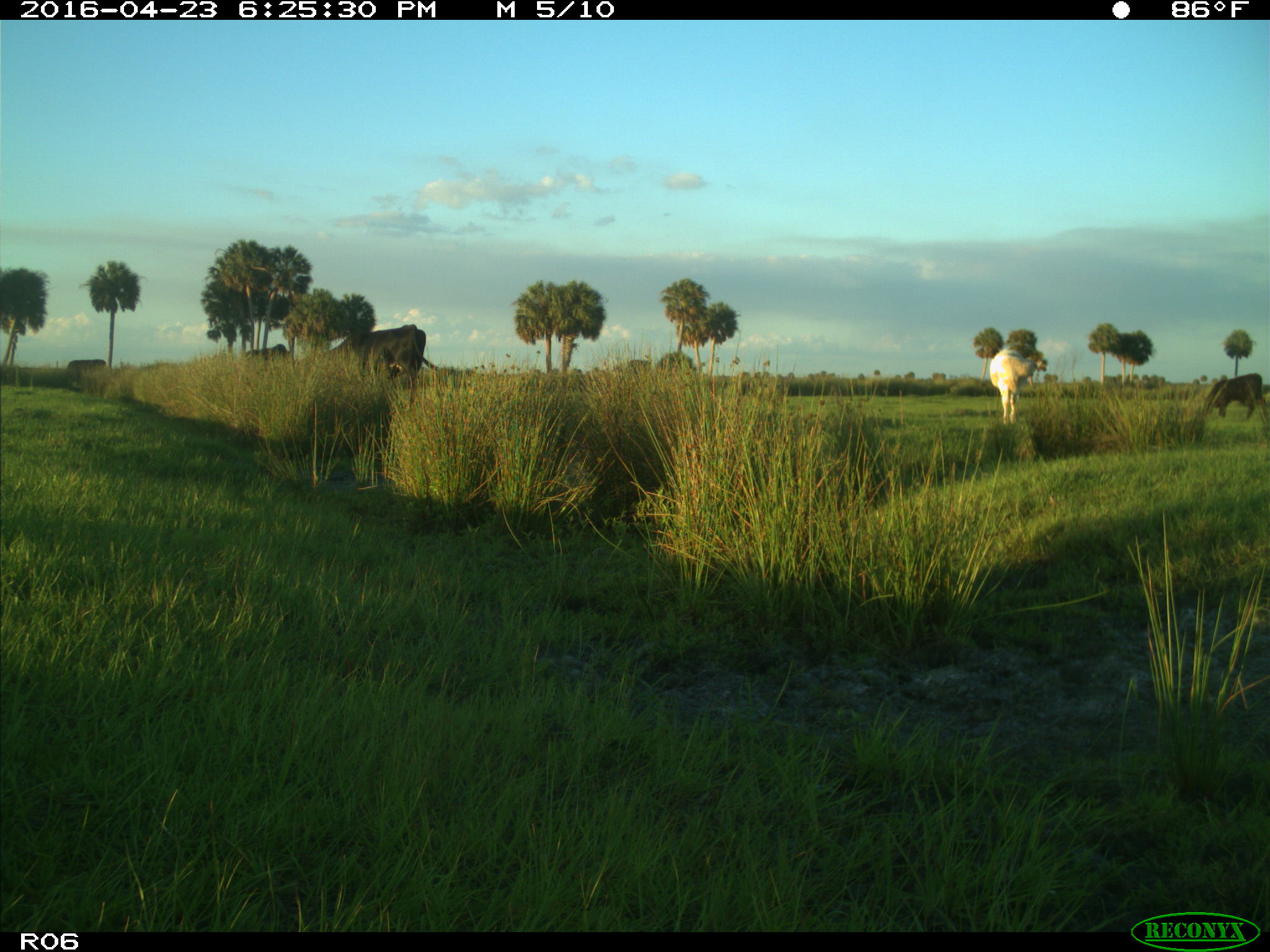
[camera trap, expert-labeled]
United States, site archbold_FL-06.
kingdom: Animalia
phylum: Chordata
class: Mammalia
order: Artiodactyla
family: Bovidae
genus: Bos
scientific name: Bos taurus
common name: domestic cow